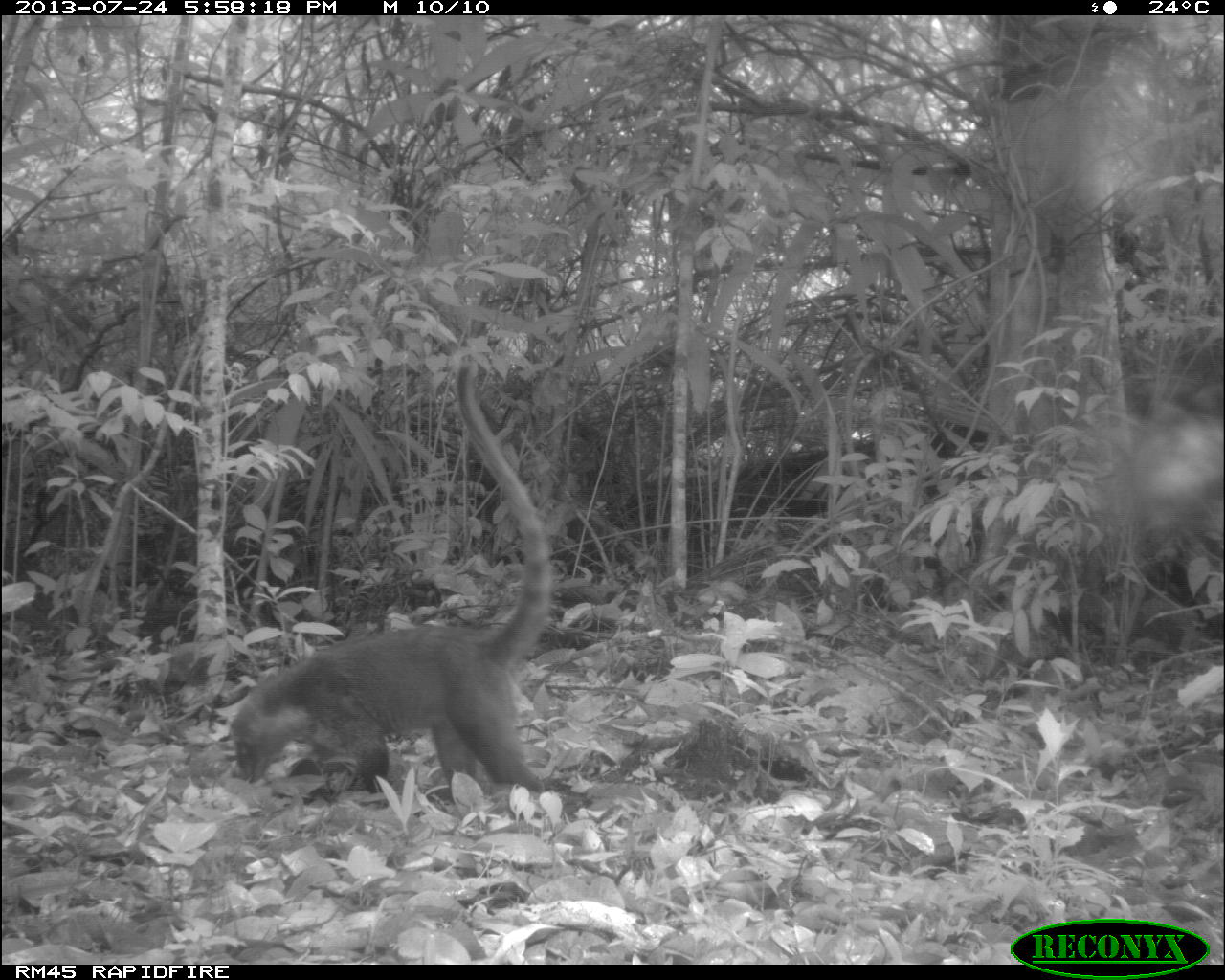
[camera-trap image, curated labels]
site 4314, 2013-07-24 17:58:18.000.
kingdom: Animalia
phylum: Chordata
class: Mammalia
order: Carnivora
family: Procyonidae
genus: Nasua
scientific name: Nasua narica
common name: white-nosed coati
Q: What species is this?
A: Nasua narica (white-nosed coati).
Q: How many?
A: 1.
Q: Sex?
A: Male.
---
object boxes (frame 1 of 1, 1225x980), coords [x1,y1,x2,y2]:
nasua narica: [226,359,557,794]